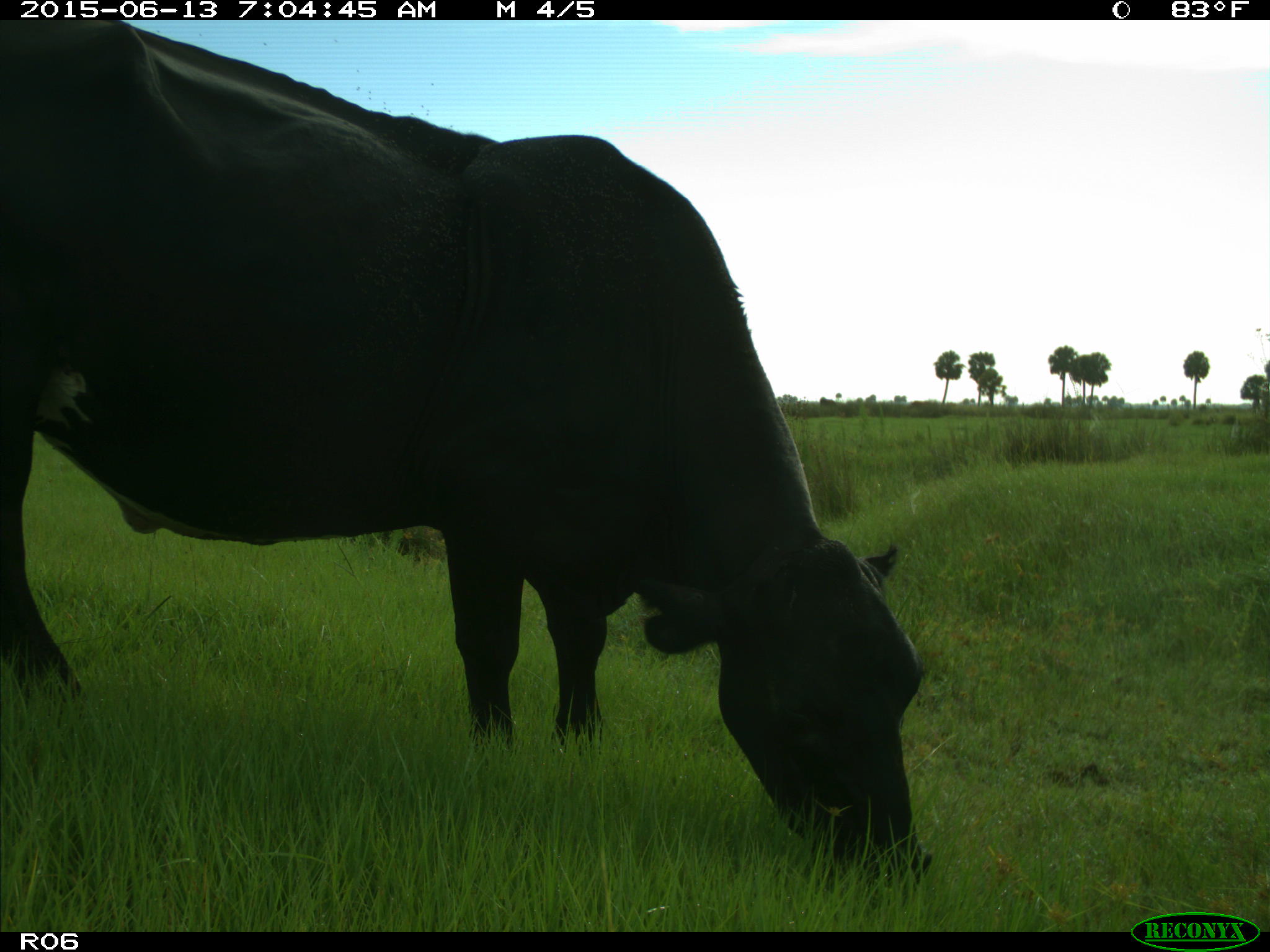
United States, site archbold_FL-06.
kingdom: Animalia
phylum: Chordata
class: Mammalia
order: Artiodactyla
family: Bovidae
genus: Bos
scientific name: Bos taurus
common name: domestic cow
Bos taurus (domestic cow).